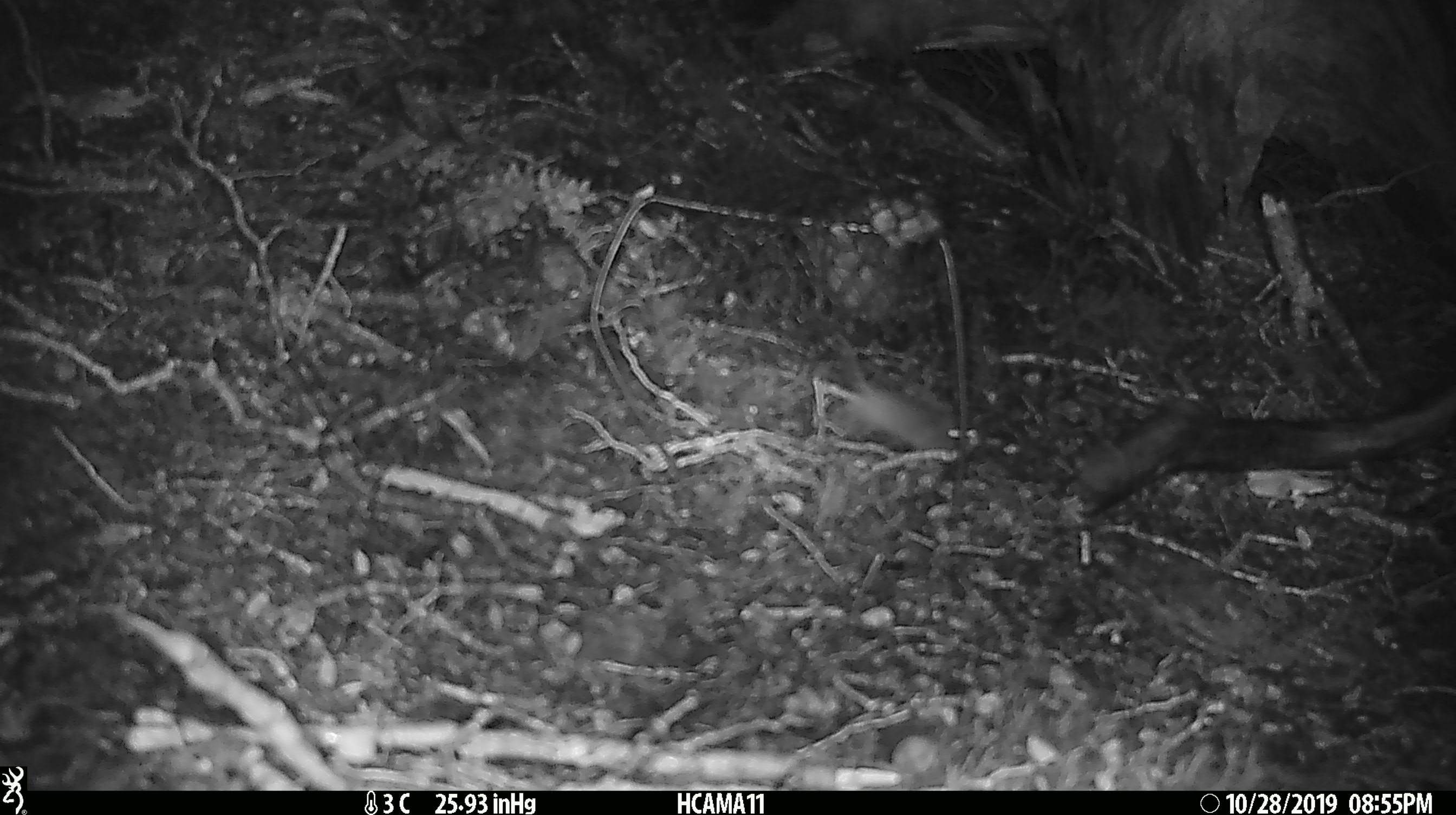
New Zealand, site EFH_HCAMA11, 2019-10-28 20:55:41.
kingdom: Animalia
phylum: Chordata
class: Mammalia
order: Rodentia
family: Muridae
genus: Mus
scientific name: Mus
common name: mouse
Mouse (Mus).